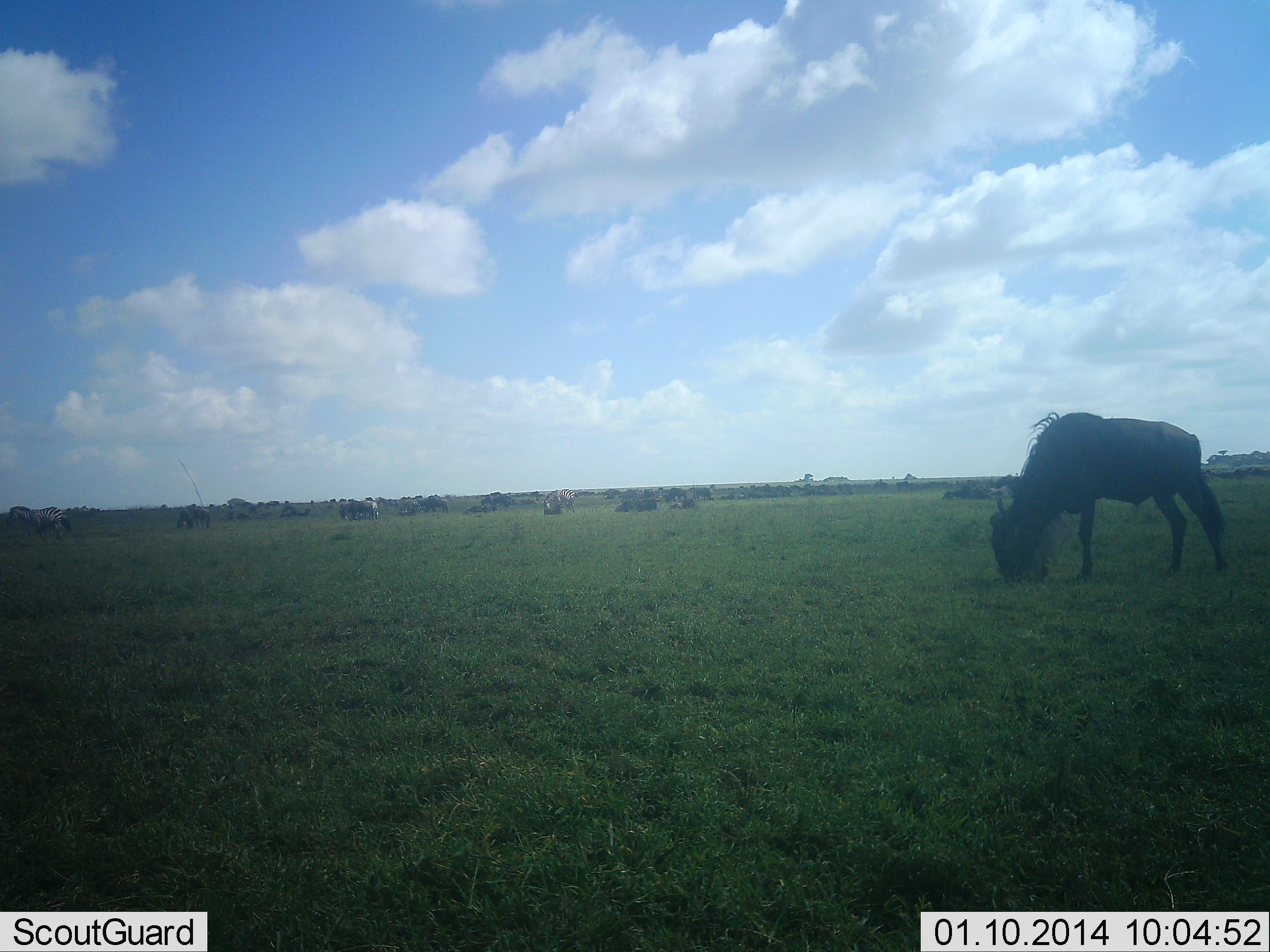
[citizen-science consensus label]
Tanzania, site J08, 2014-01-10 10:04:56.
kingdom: Animalia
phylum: Chordata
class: Mammalia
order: Artiodactyla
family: Bovidae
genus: Connochaetes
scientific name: Connochaetes taurinus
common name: blue wildebeest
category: wildebeest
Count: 1.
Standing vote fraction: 27%.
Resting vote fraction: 9%.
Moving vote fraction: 27%.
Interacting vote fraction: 0%.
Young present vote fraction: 0%.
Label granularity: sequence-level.